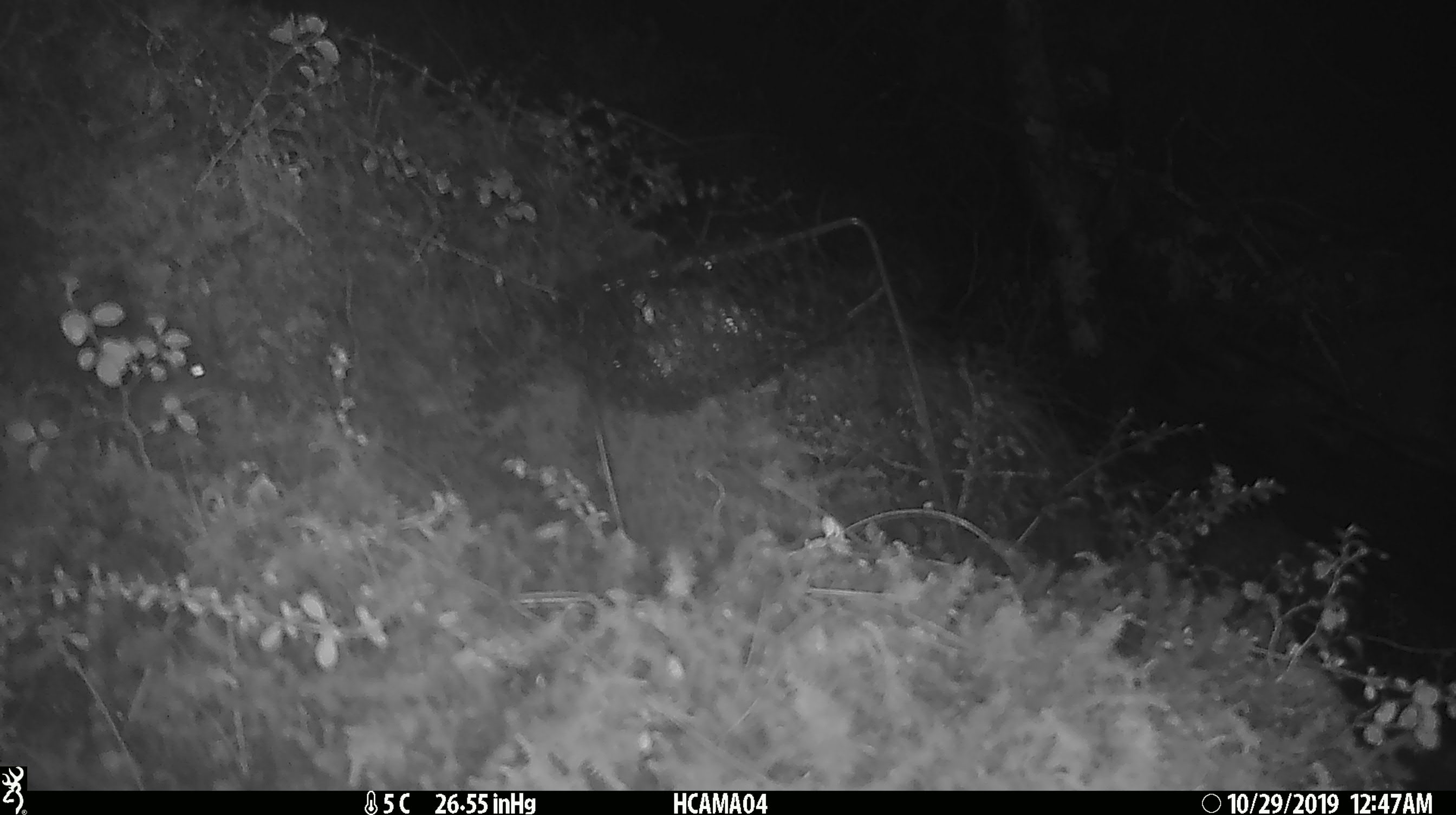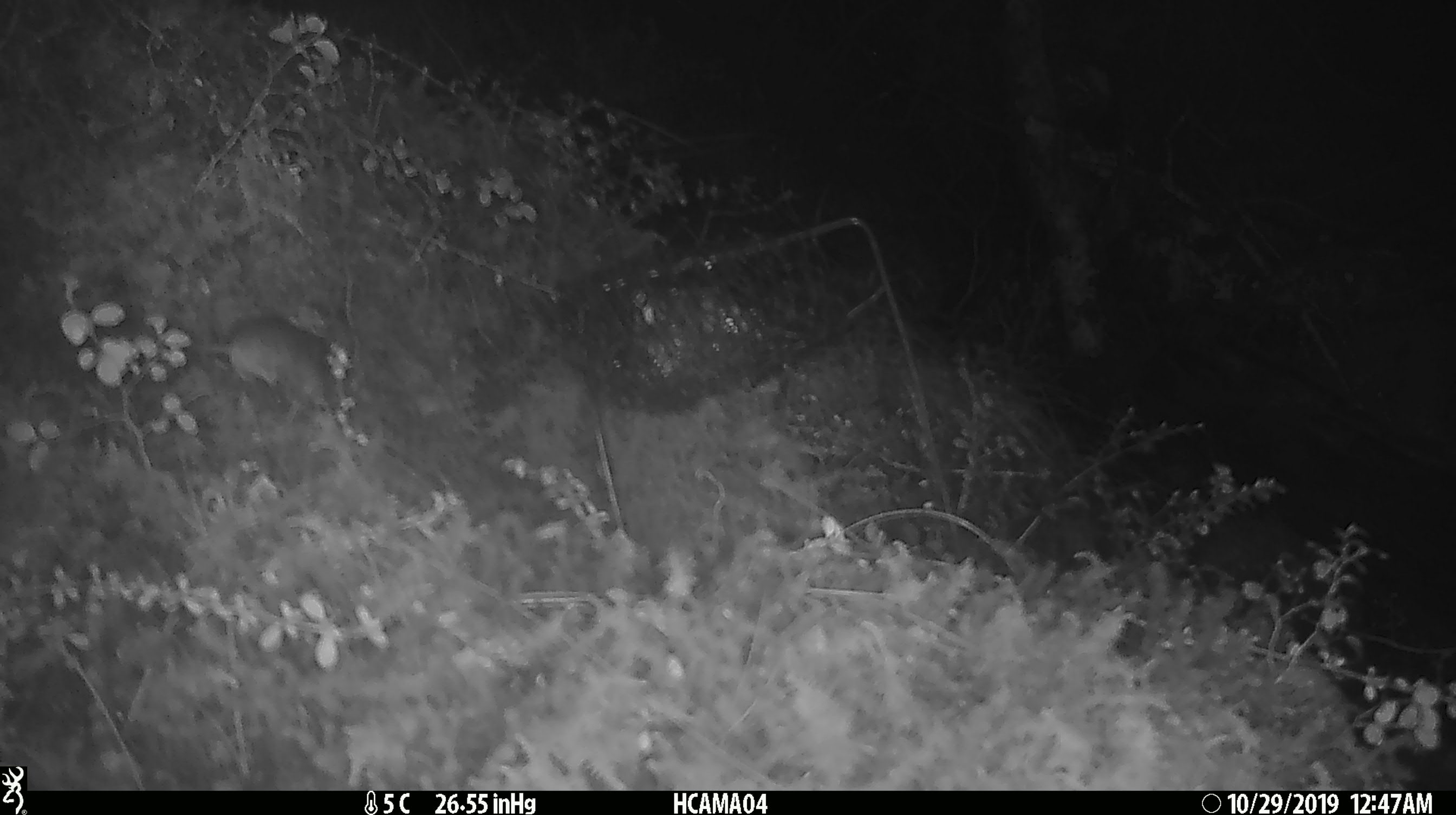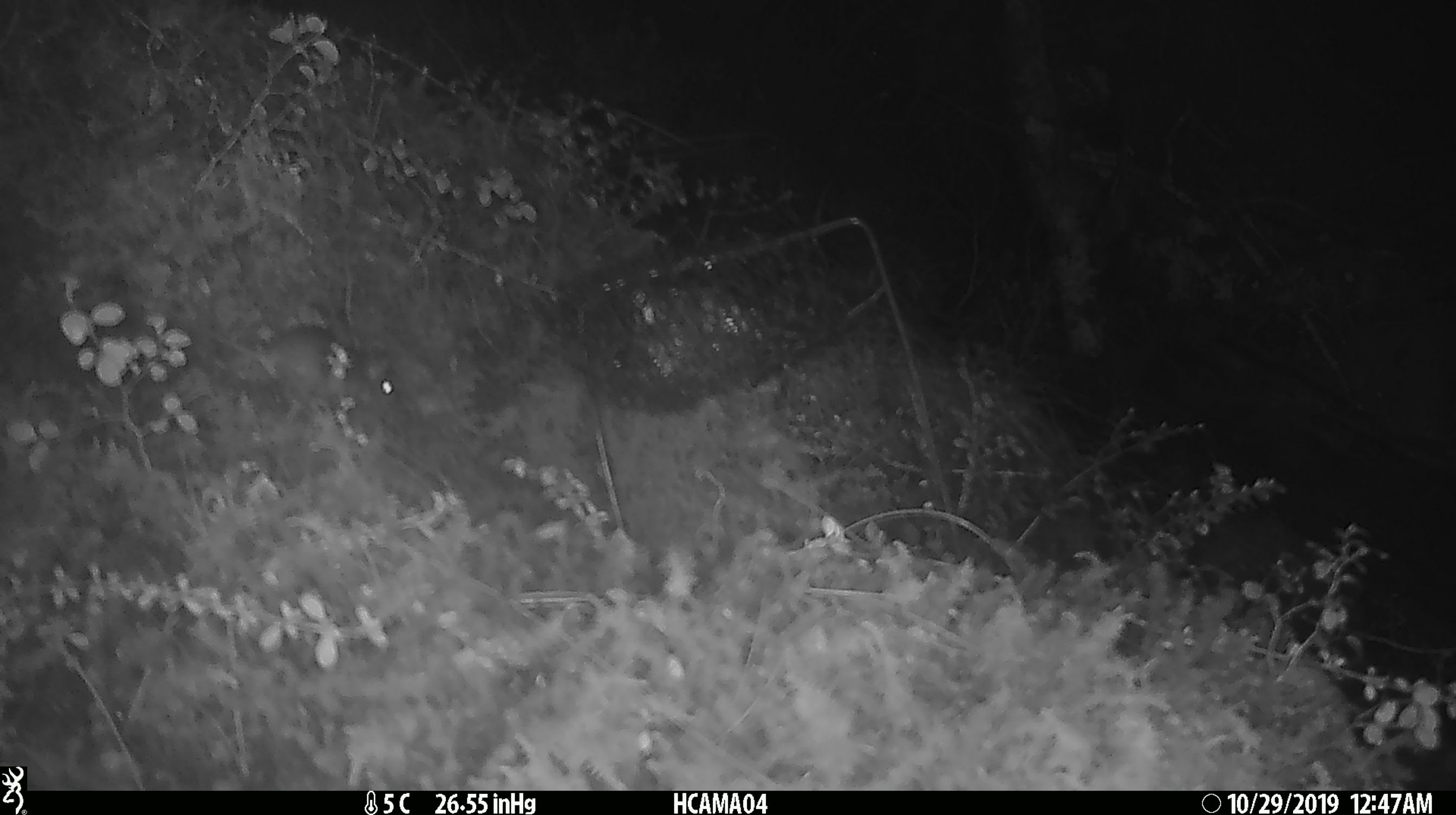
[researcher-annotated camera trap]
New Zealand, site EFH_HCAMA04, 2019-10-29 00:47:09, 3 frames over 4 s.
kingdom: Animalia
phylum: Chordata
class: Mammalia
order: Rodentia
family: Muridae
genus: Mus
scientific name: Mus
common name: mouse